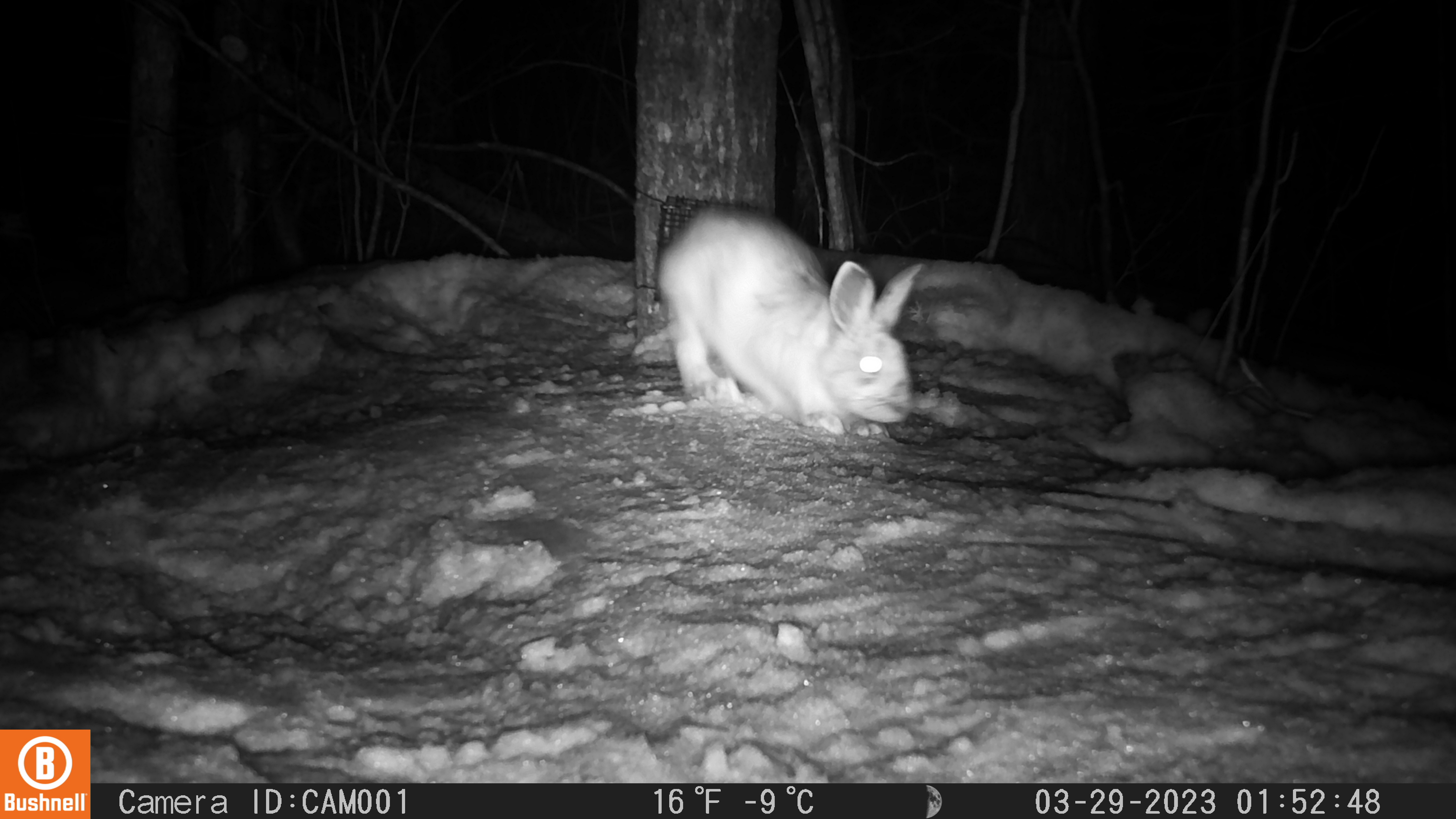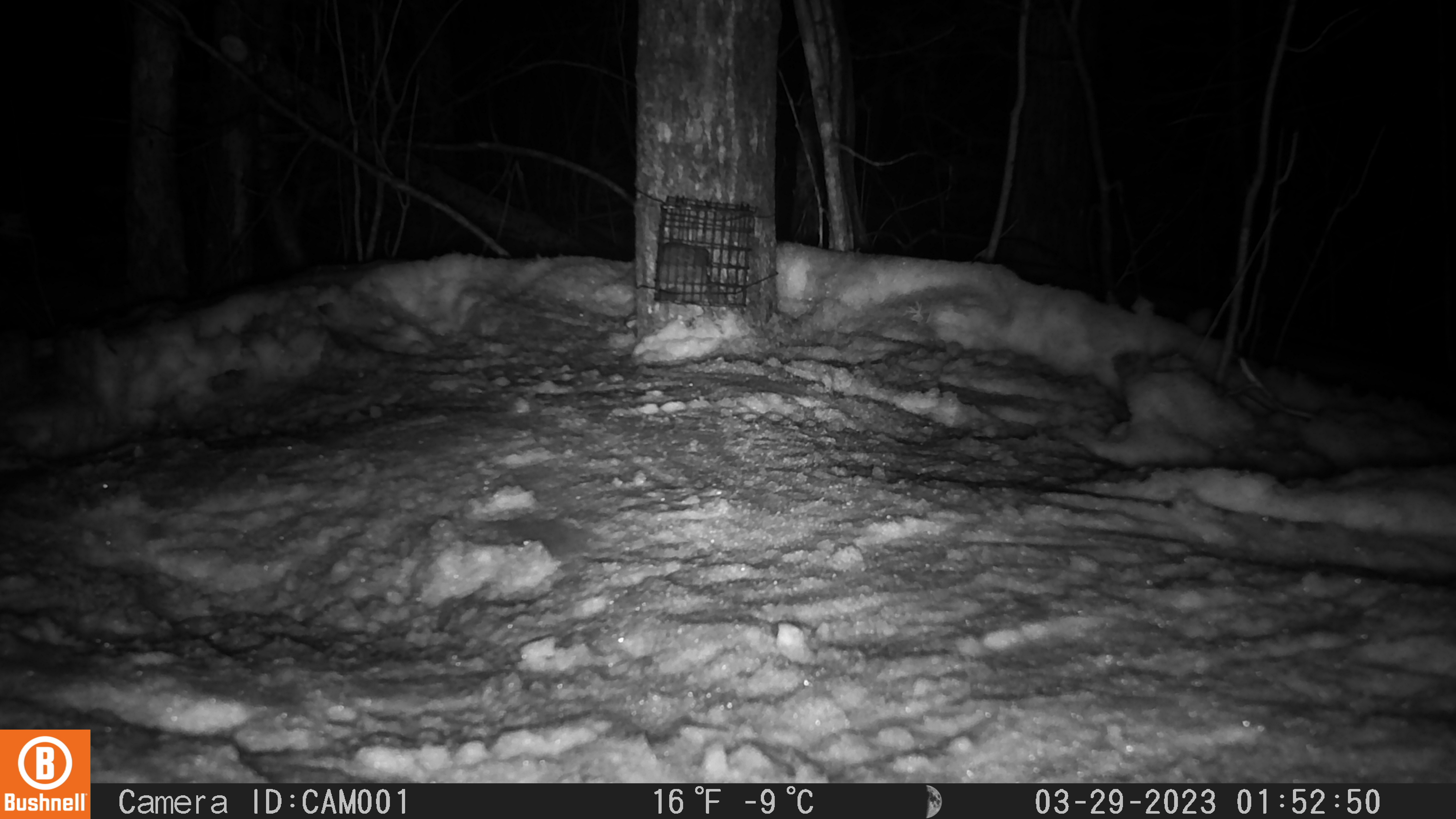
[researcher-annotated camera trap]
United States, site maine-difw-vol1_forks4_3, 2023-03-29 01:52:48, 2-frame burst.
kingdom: Animalia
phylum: Chordata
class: Mammalia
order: Lagomorpha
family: Leporidae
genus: Lepus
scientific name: Lepus americanus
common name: snowshoe hare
Snowshoe hare (Lepus americanus).